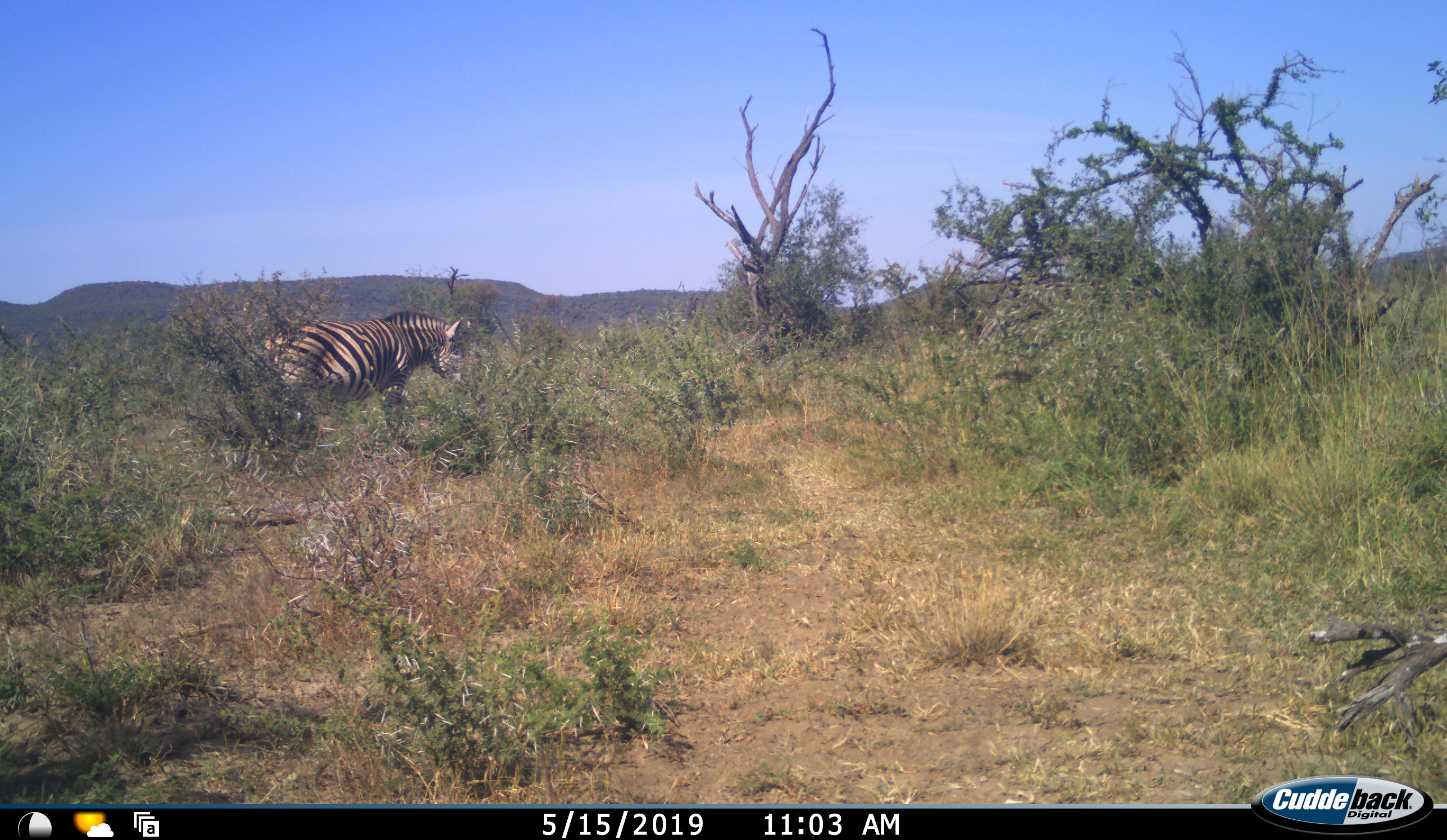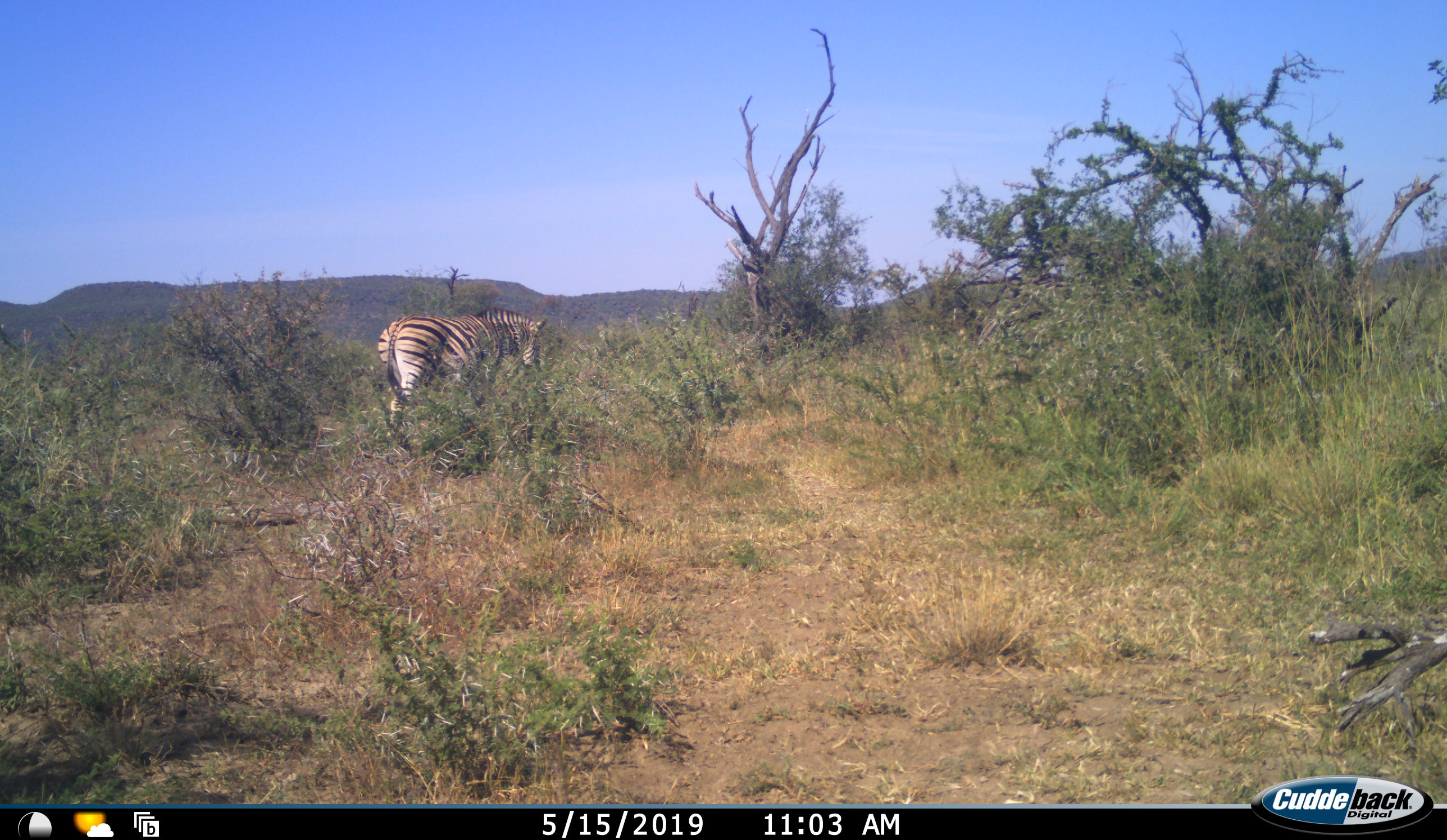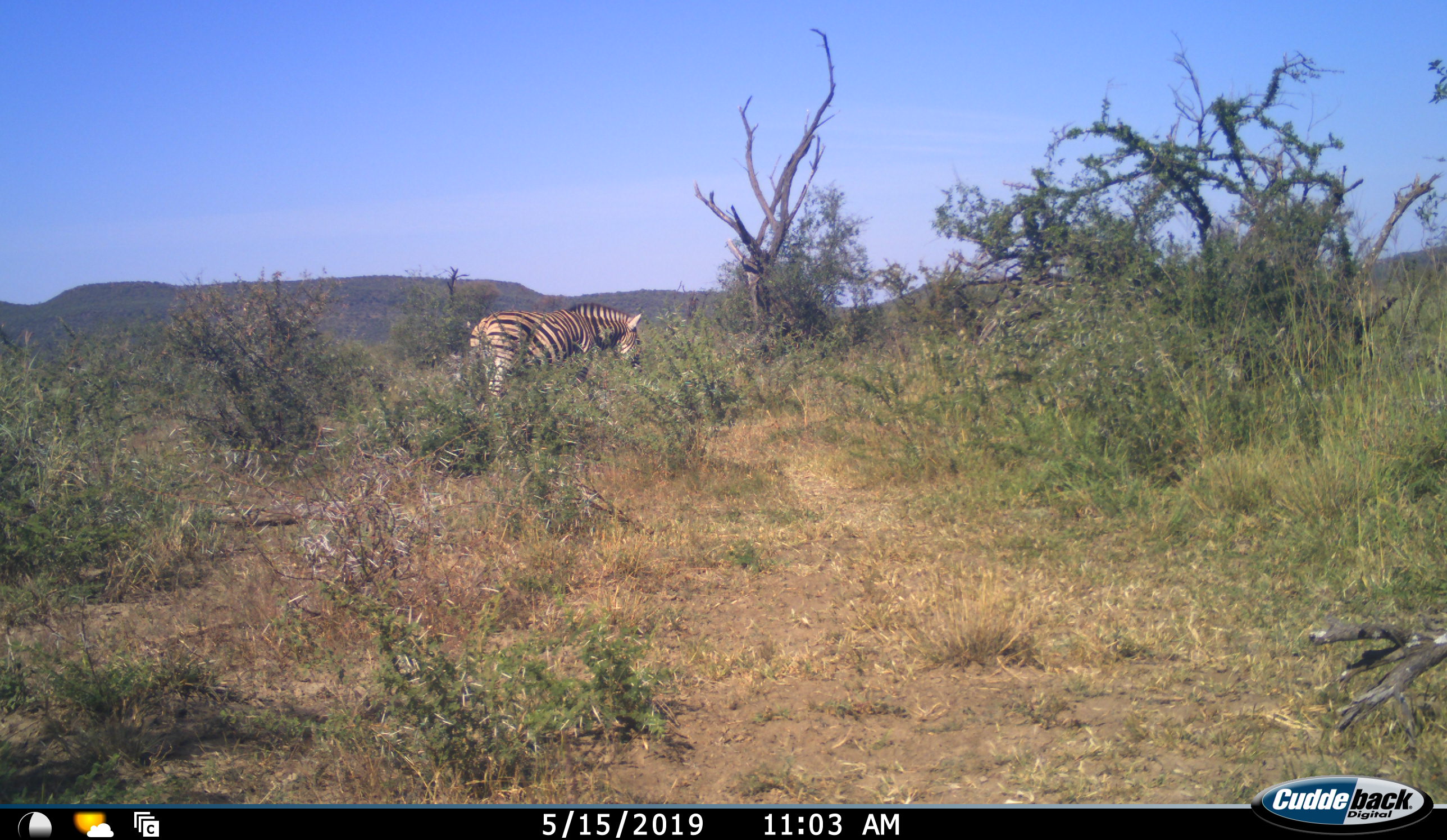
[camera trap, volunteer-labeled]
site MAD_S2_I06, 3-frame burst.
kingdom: Animalia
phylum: Chordata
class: Mammalia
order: Perissodactyla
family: Equidae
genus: Equus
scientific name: Equus quagga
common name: plains zebra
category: zebraplains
Zebraplains (plains zebra) (Equus quagga), count 1. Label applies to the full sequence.